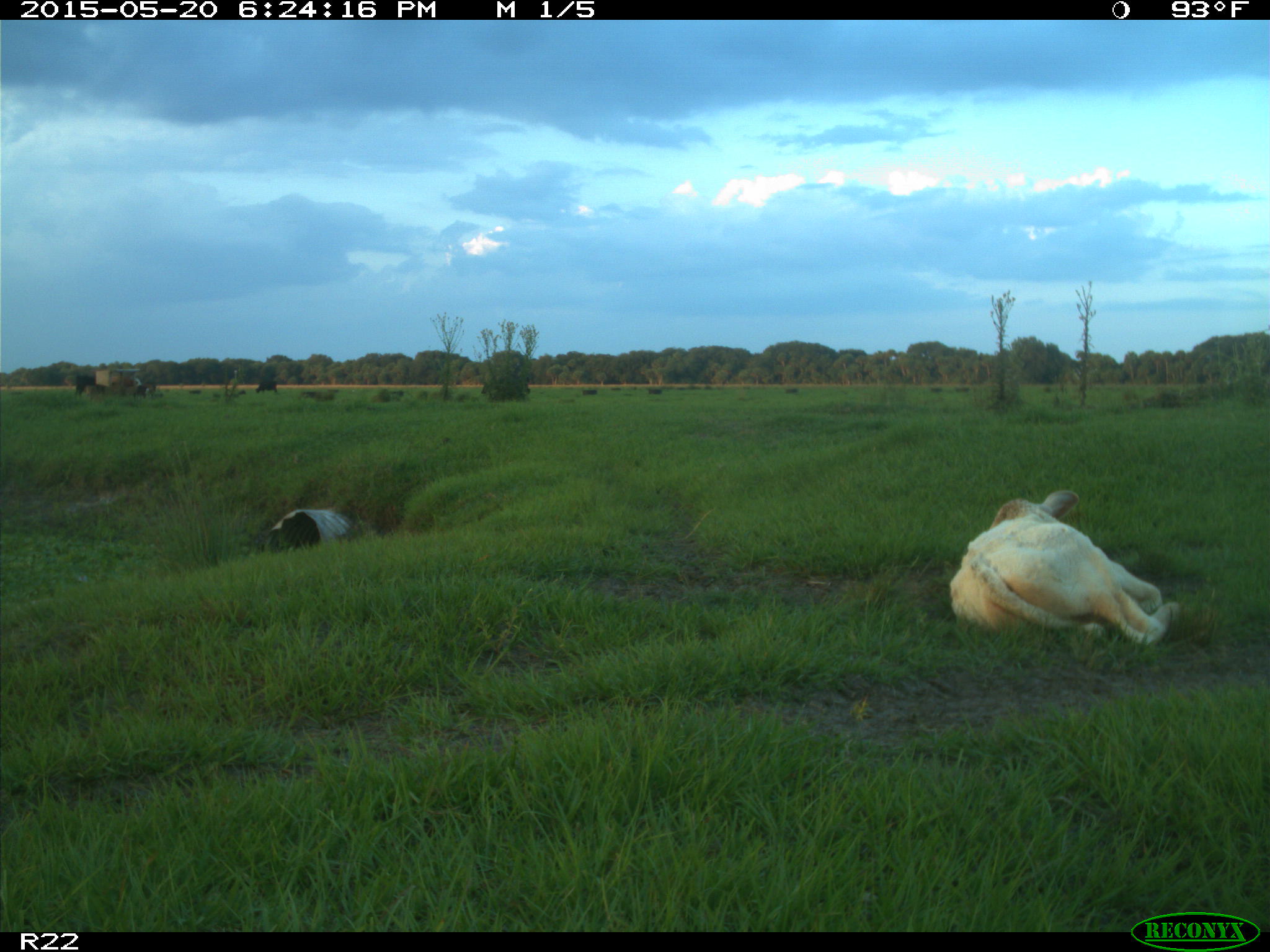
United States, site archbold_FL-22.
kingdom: Animalia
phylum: Chordata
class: Mammalia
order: Artiodactyla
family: Bovidae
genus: Bos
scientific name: Bos taurus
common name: domestic cow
Bos taurus (domestic cow).